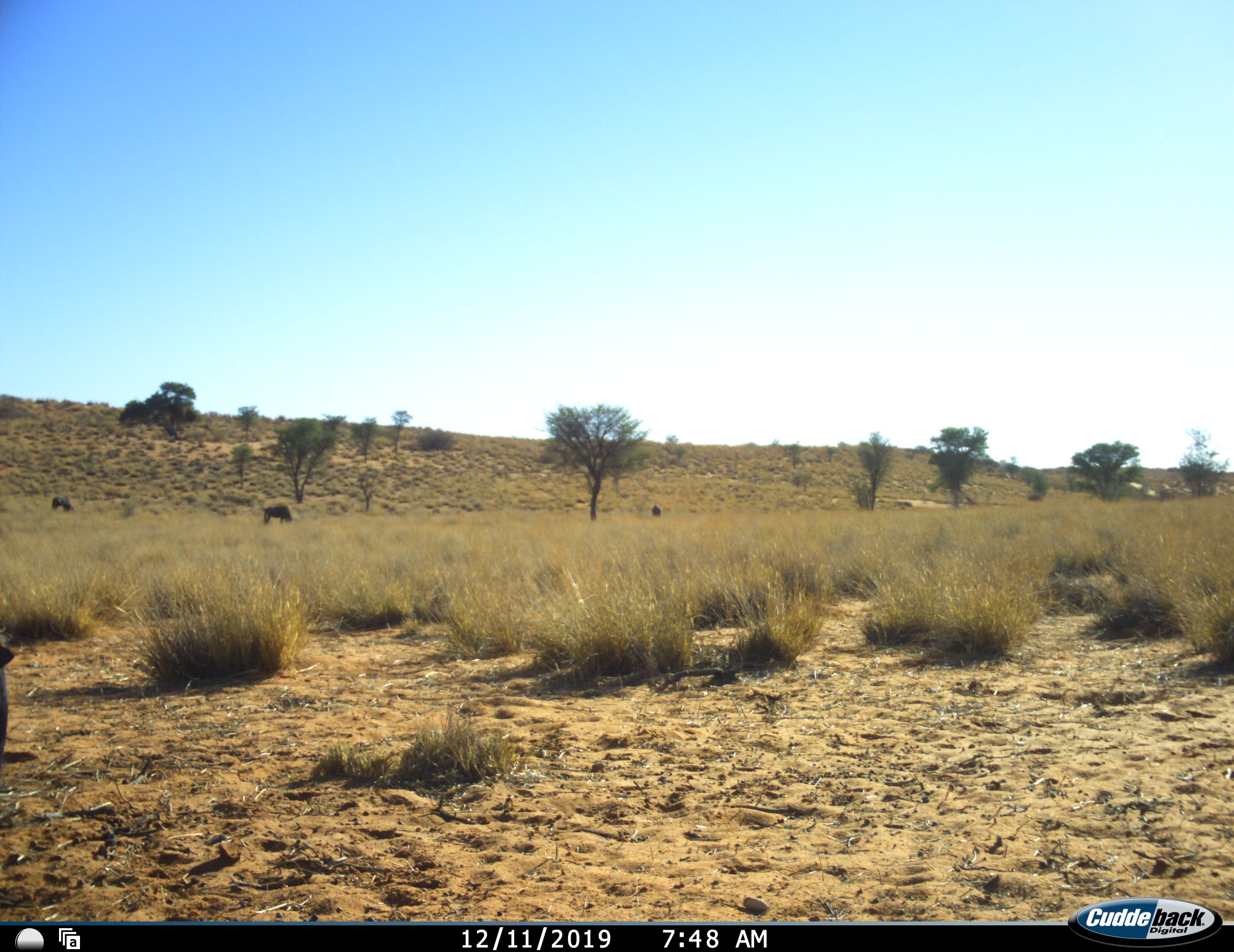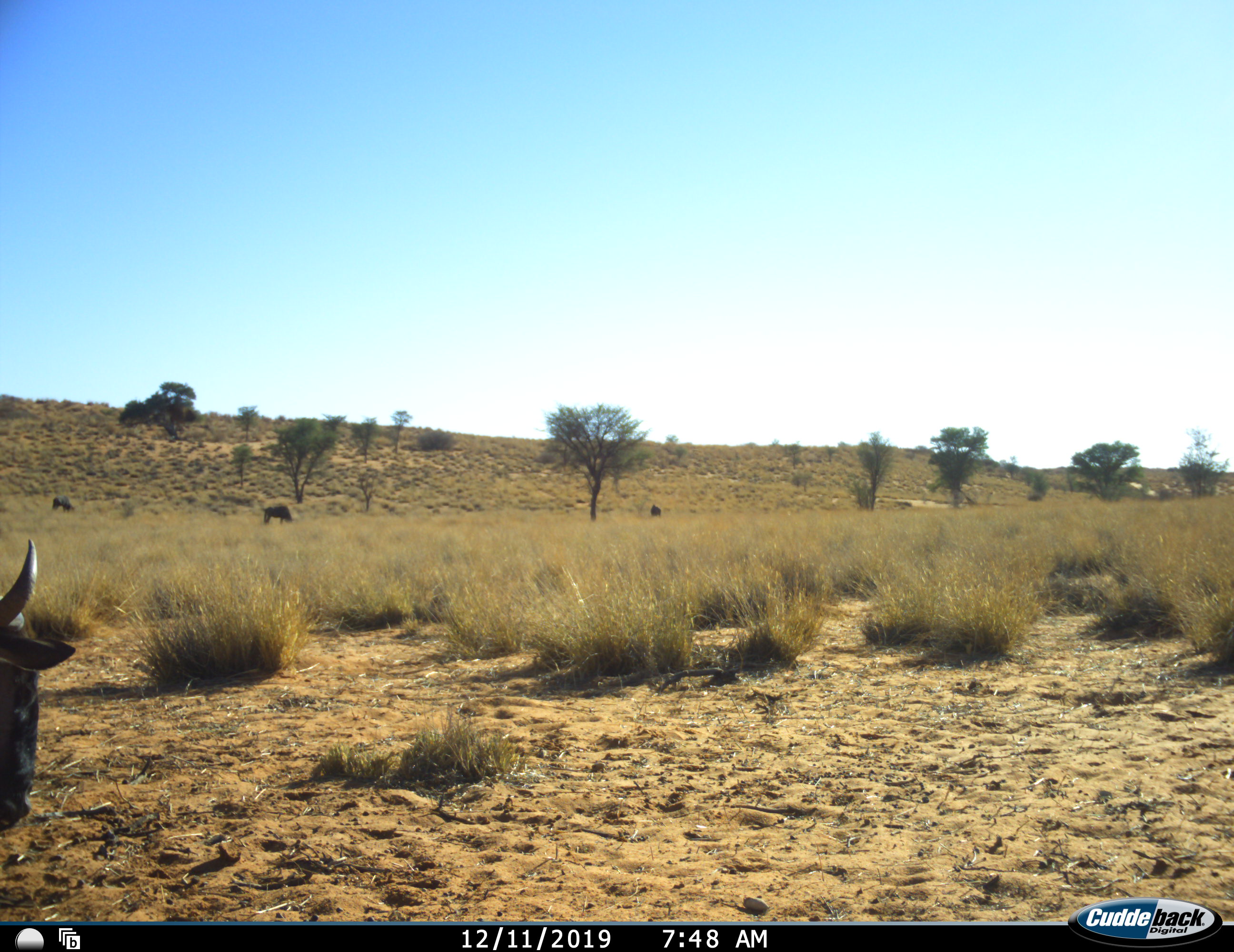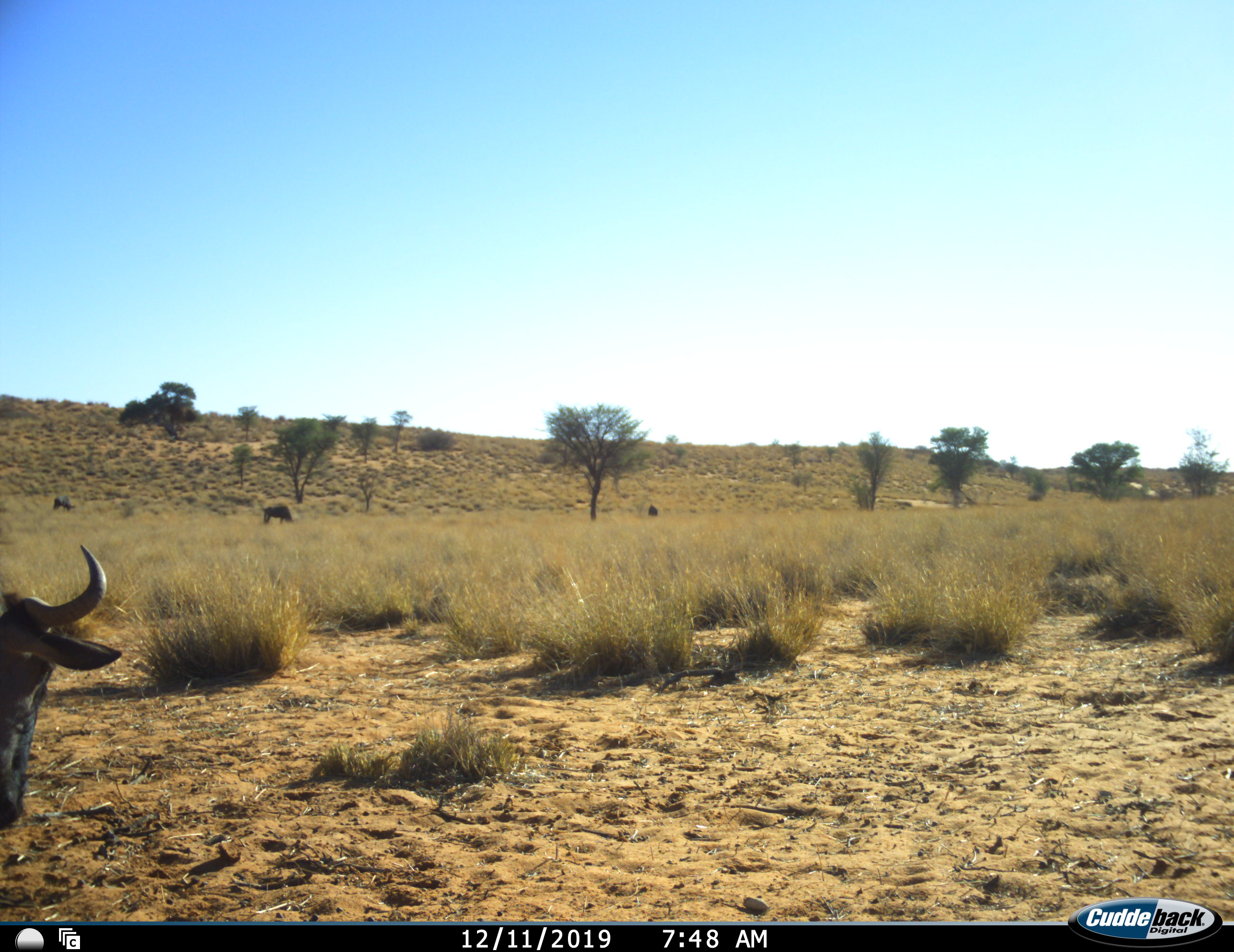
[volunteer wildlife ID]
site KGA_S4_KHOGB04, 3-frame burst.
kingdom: Animalia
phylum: Chordata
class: Mammalia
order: Artiodactyla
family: Bovidae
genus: Connochaetes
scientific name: Connochaetes taurinus taurinus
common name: blue wildebeest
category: wildebeestblue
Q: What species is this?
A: Wildebeestblue (blue wildebeest) (Connochaetes taurinus taurinus).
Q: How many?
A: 4.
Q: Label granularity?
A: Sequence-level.